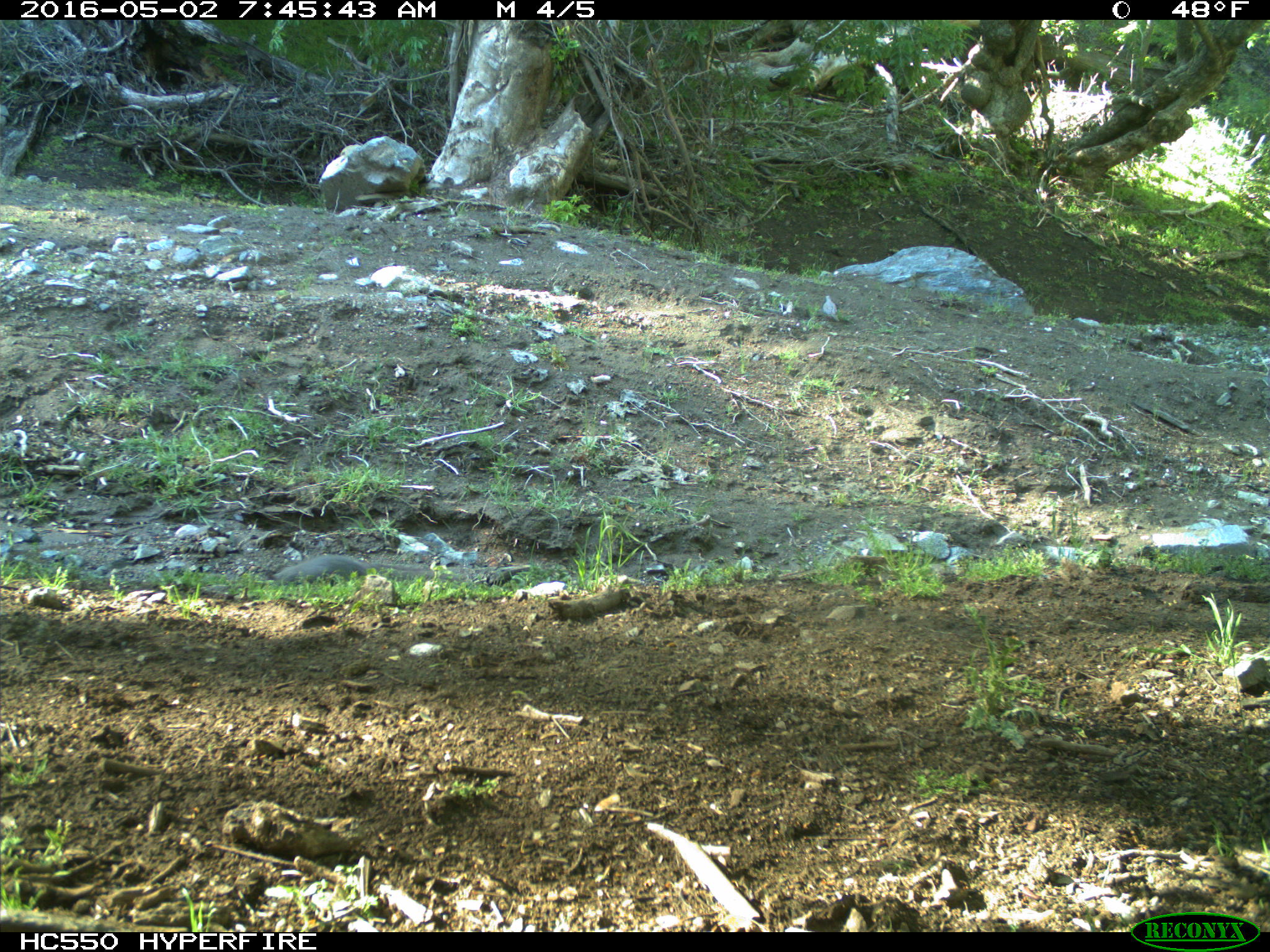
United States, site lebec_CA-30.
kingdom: Animalia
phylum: Chordata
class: Mammalia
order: Rodentia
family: Sciuridae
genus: Sciurus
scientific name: Sciurus carolinensis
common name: eastern gray squirrel